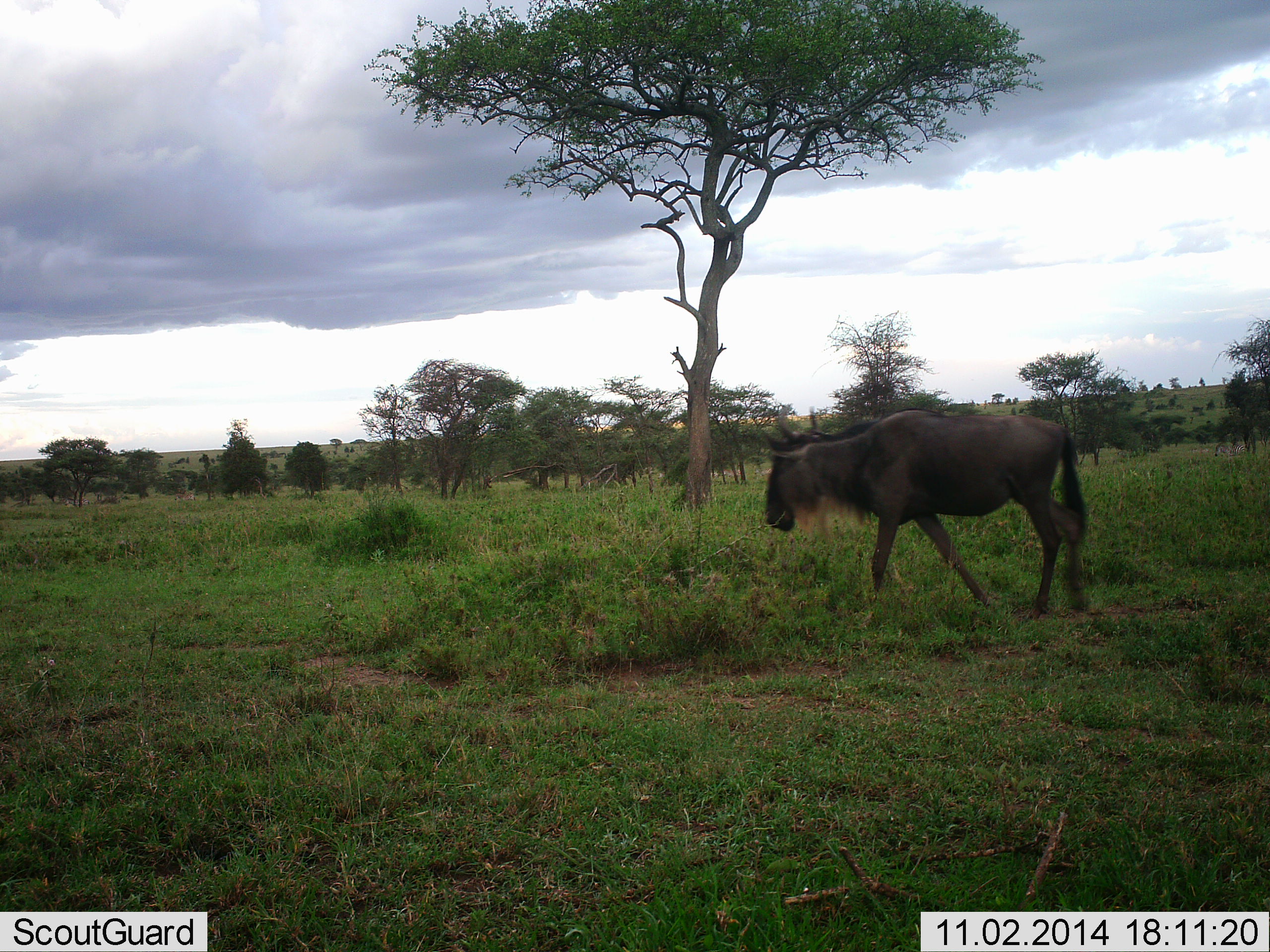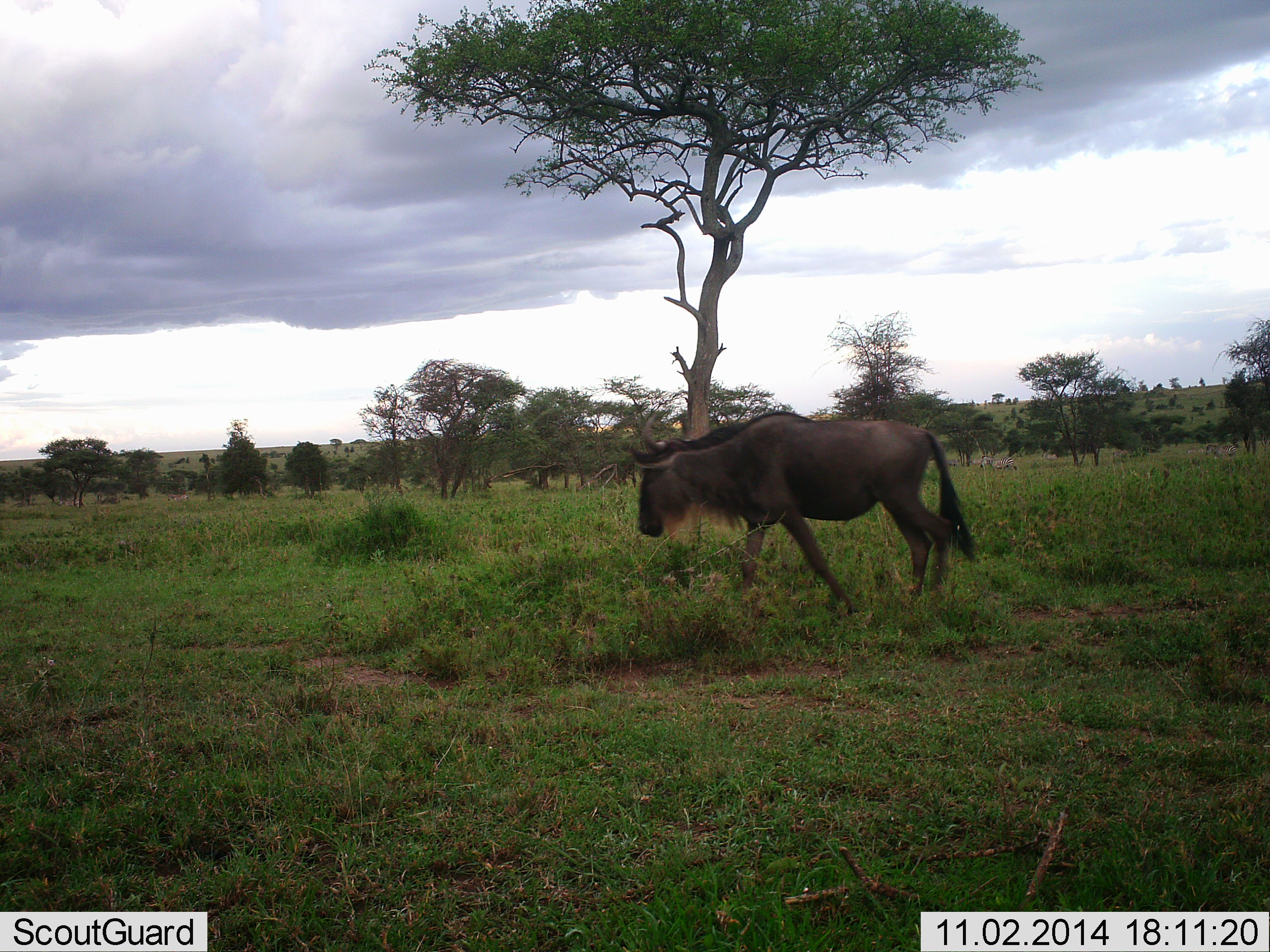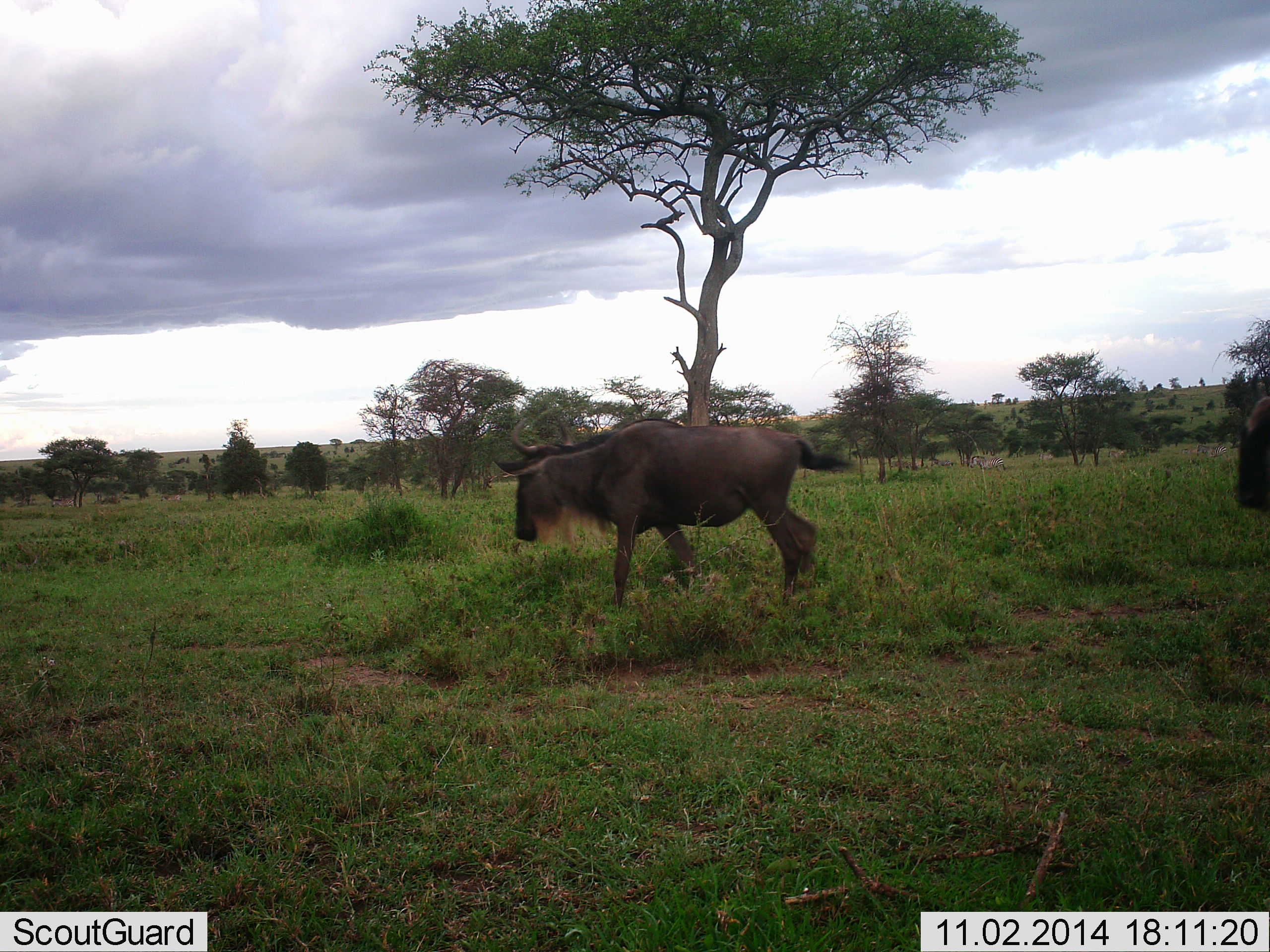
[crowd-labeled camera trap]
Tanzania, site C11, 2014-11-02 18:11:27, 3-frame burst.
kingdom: Animalia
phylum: Chordata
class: Mammalia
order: Artiodactyla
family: Bovidae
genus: Connochaetes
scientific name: Connochaetes taurinus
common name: blue wildebeest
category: wildebeest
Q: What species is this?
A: Wildebeest (blue wildebeest) (Connochaetes taurinus).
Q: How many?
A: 2.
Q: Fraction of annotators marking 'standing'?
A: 14%.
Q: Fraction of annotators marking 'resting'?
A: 0%.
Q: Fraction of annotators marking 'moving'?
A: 93%.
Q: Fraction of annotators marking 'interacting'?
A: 0%.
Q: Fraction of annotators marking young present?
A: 0%.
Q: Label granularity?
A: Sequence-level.